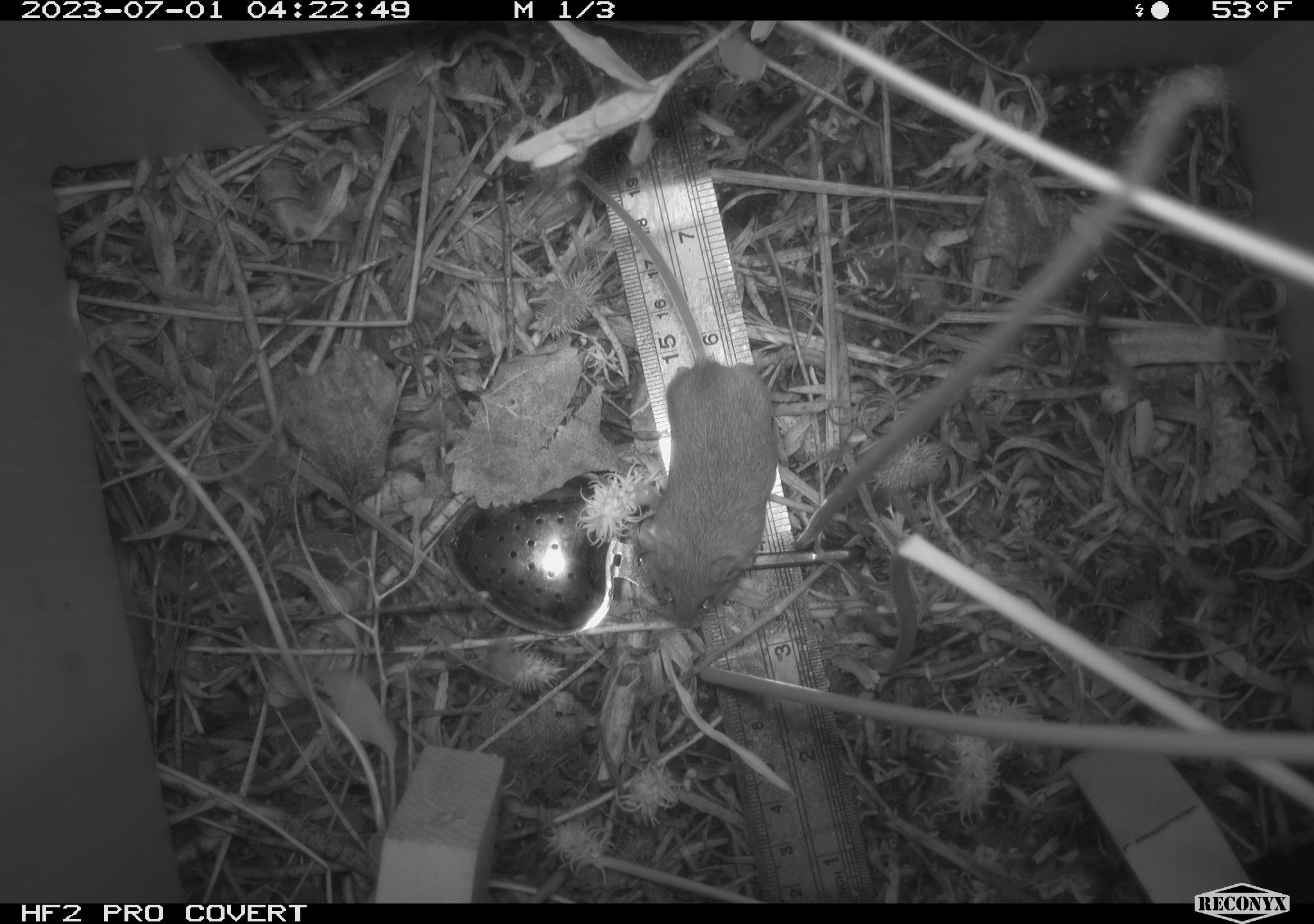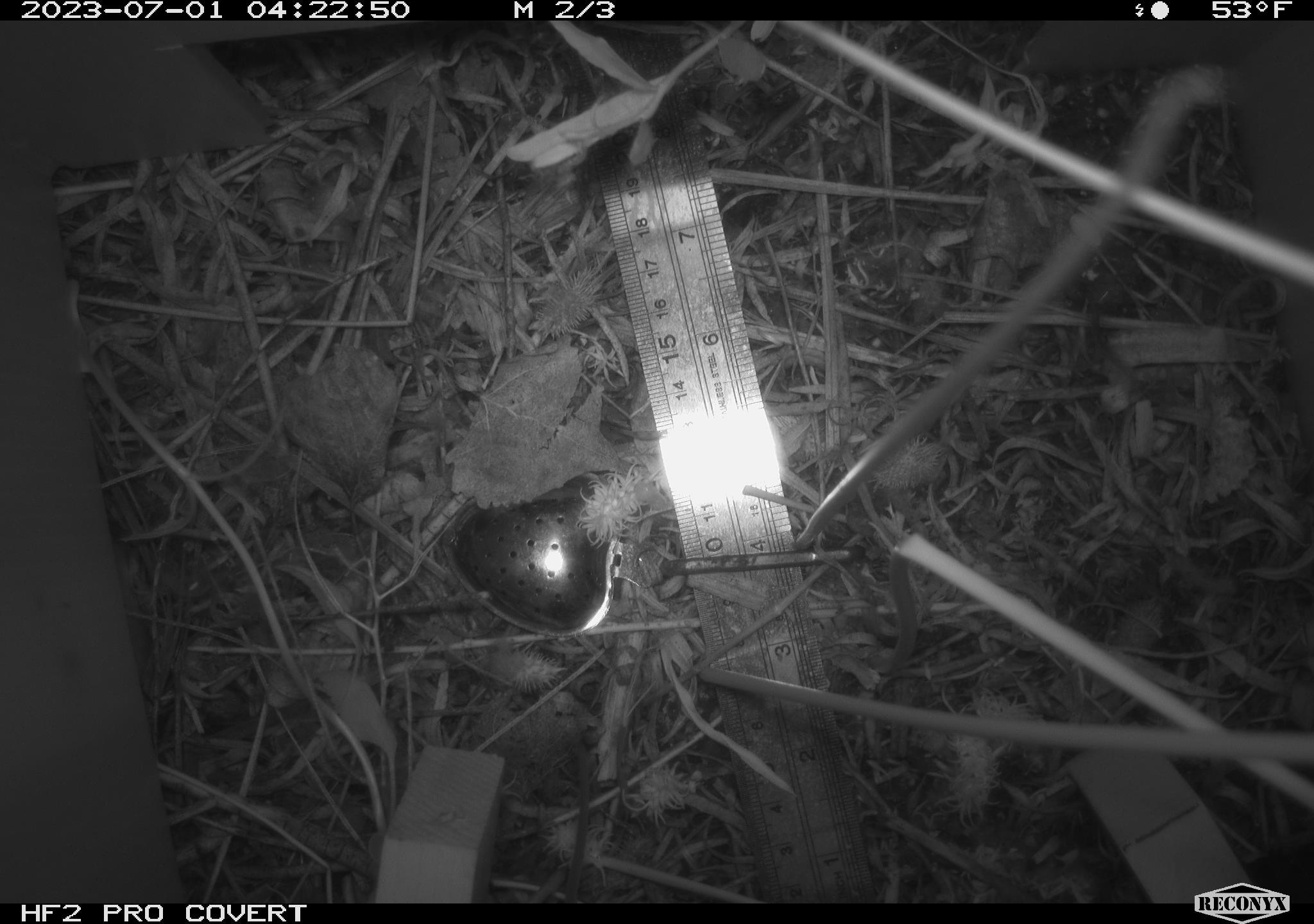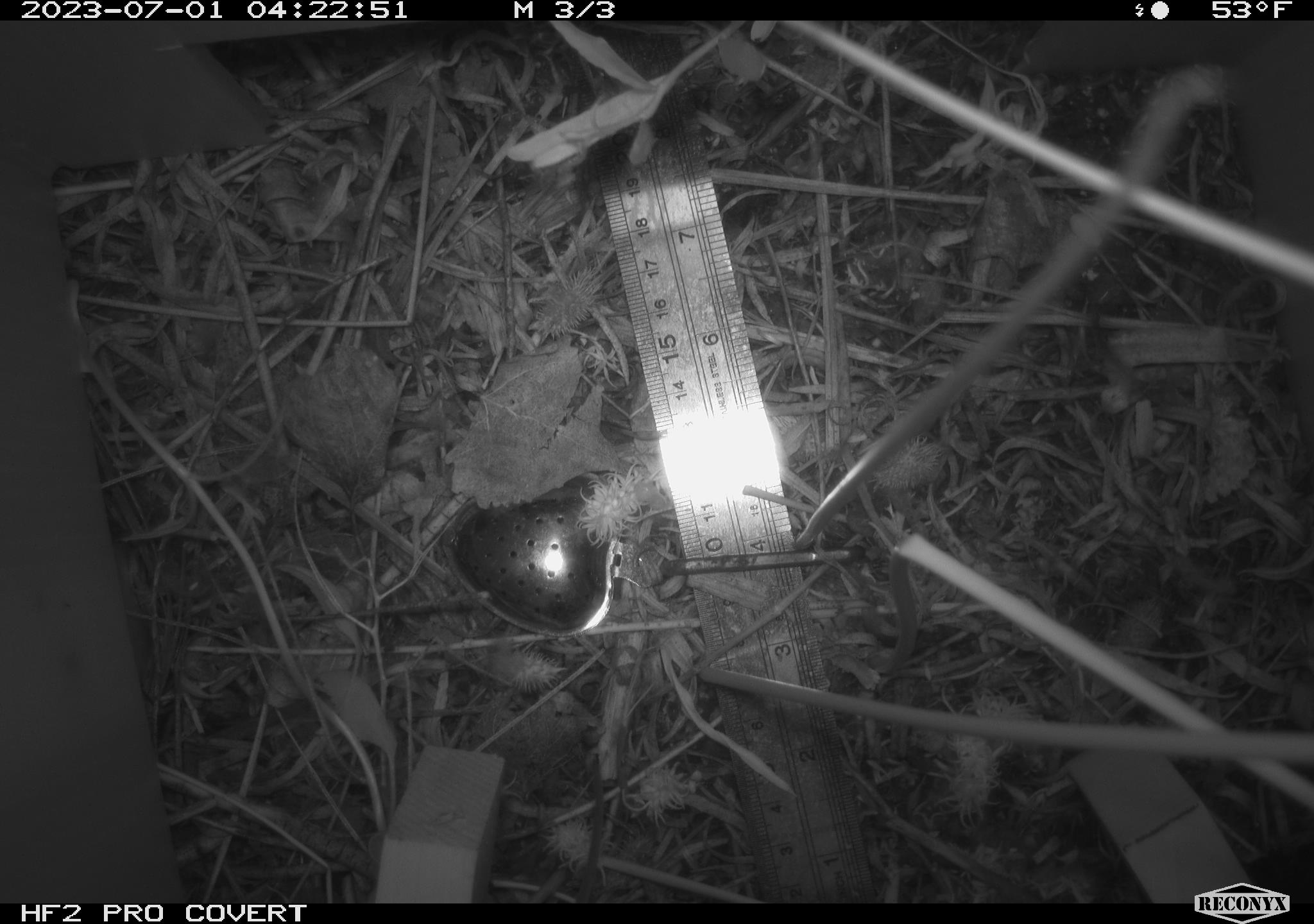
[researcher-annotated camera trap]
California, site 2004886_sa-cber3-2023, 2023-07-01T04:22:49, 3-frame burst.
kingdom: Animalia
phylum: Chordata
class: Mammalia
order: Rodentia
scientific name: Rodentia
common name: mouse species